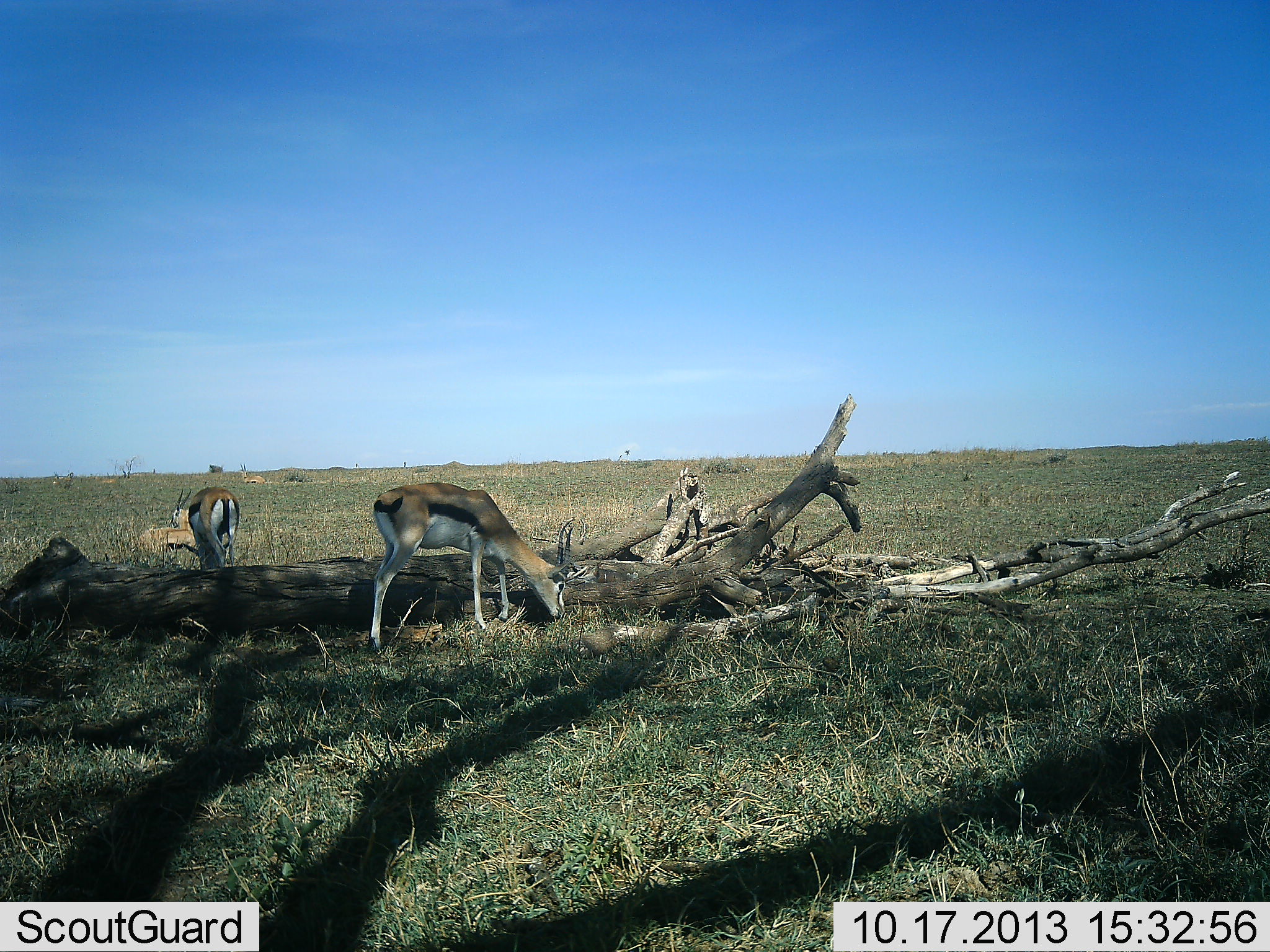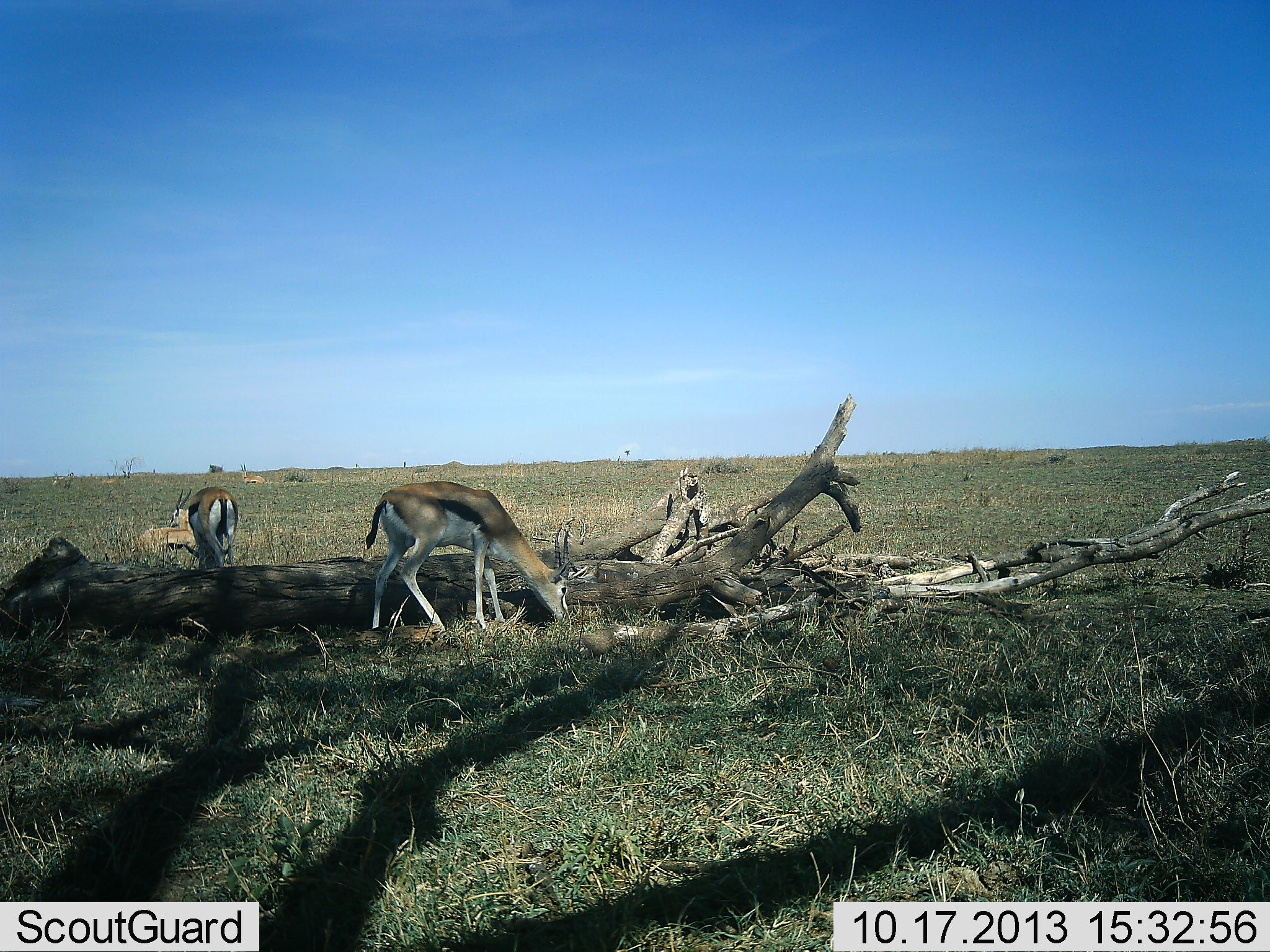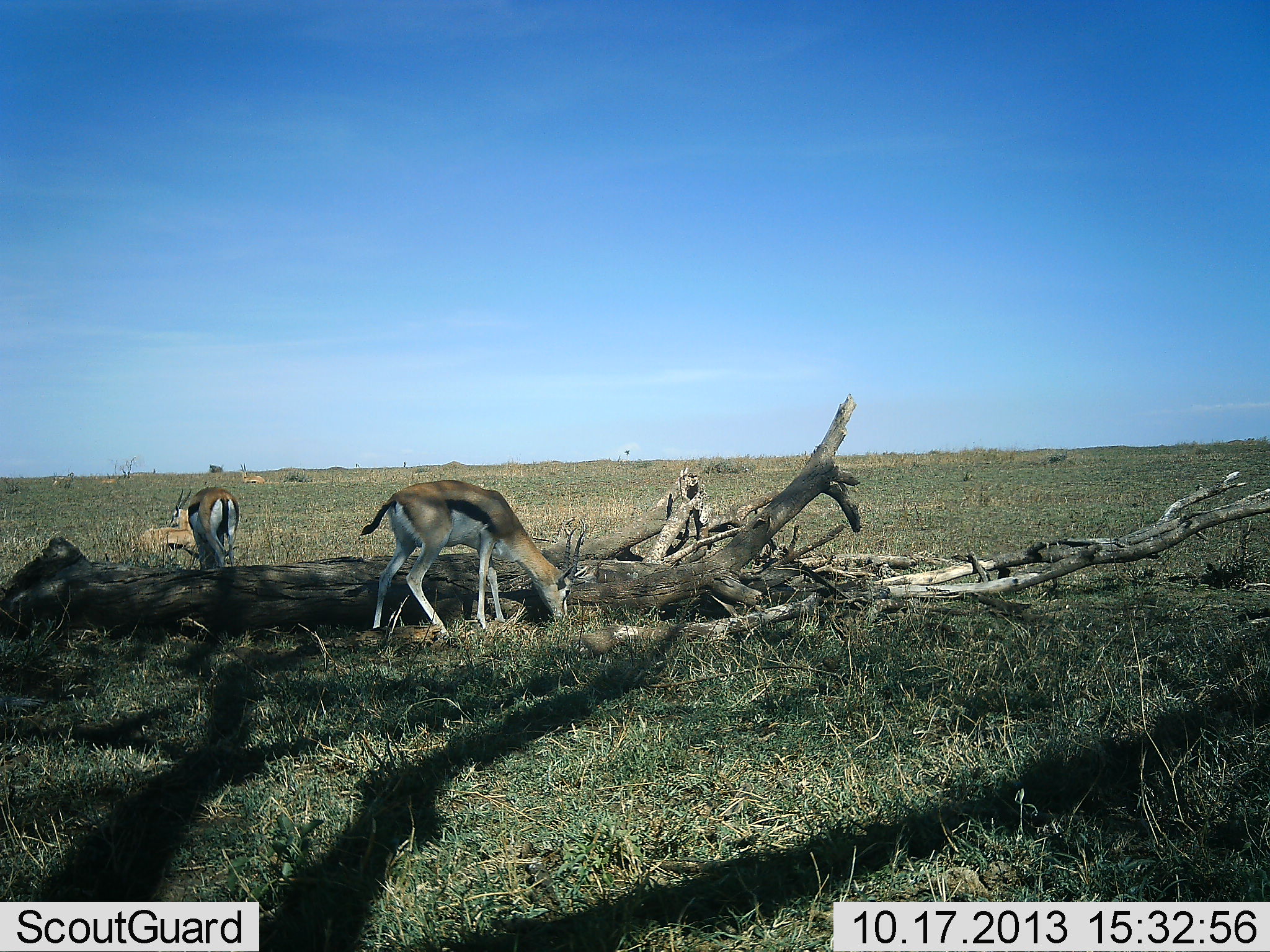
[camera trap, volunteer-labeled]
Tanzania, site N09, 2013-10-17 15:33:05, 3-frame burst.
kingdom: Animalia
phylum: Chordata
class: Mammalia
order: Artiodactyla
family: Bovidae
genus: Eudorcas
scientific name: Eudorcas thomsonii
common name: thomson's gazelle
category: gazellethomsons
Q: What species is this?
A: Gazellethomsons (thomson's gazelle) (Eudorcas thomsonii).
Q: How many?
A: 3.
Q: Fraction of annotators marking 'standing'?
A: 21%.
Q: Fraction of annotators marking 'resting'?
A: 29%.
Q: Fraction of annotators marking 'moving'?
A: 4%.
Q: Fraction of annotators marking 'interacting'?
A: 4%.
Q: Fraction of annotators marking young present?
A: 0%.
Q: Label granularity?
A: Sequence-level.